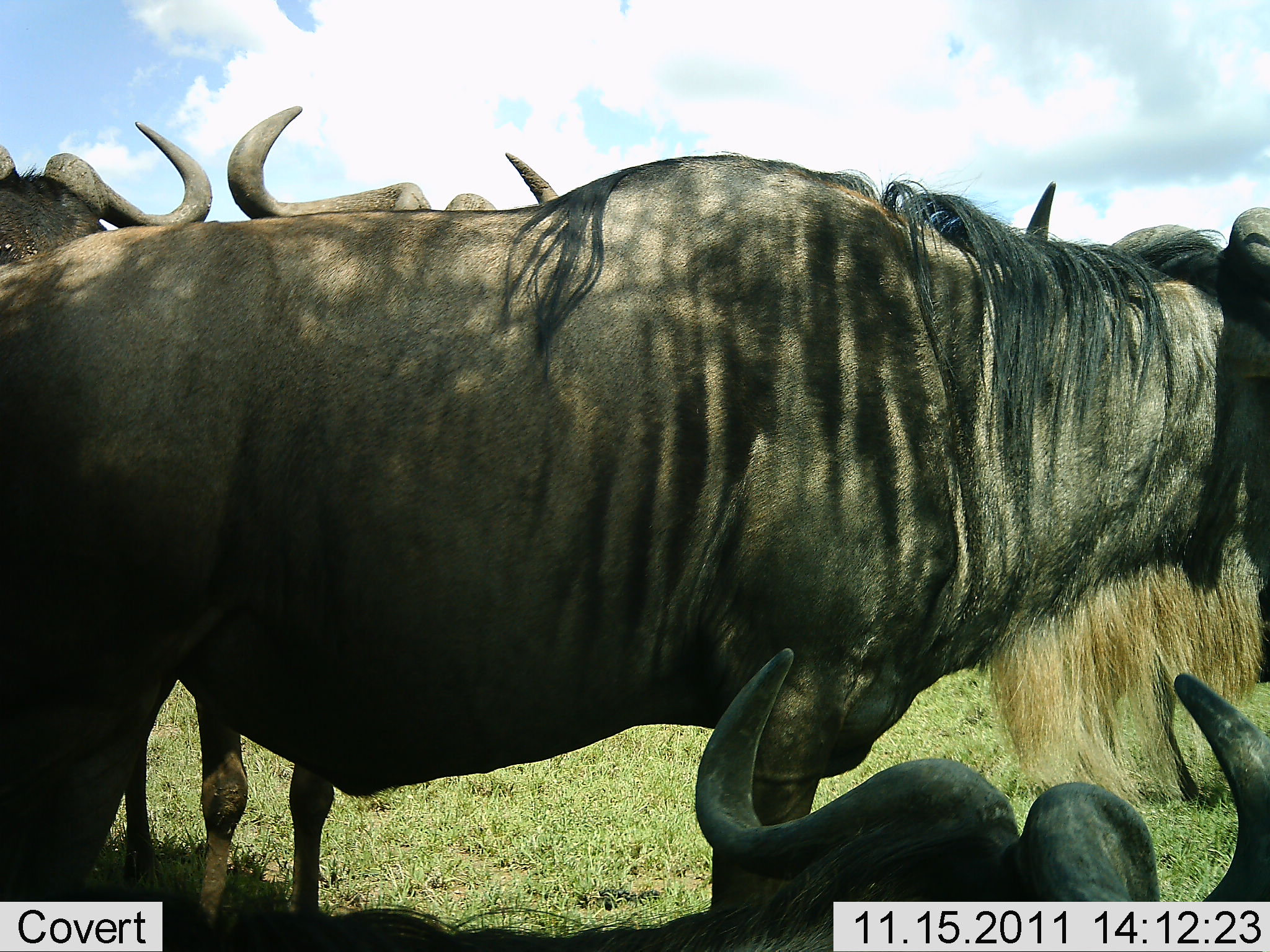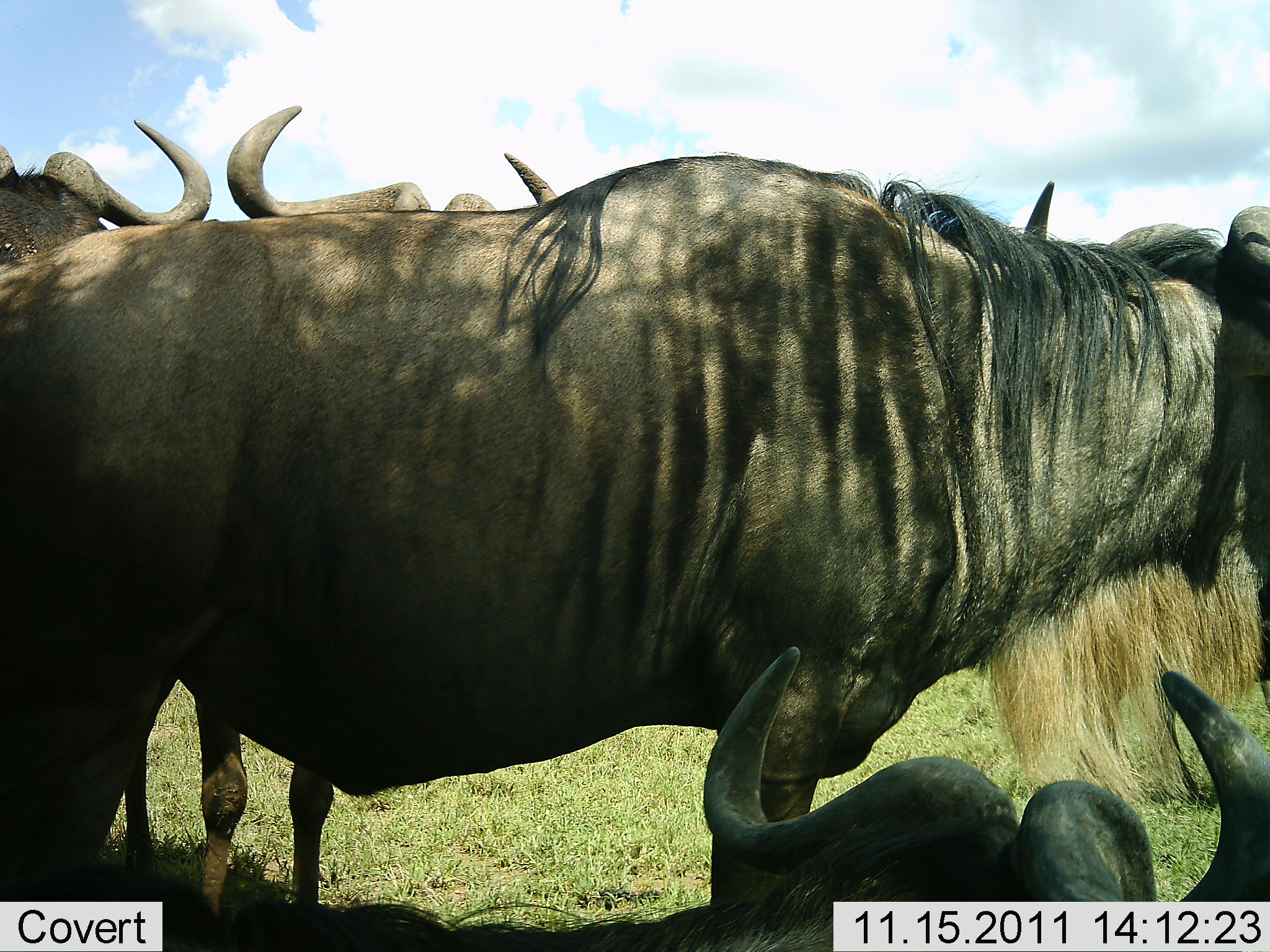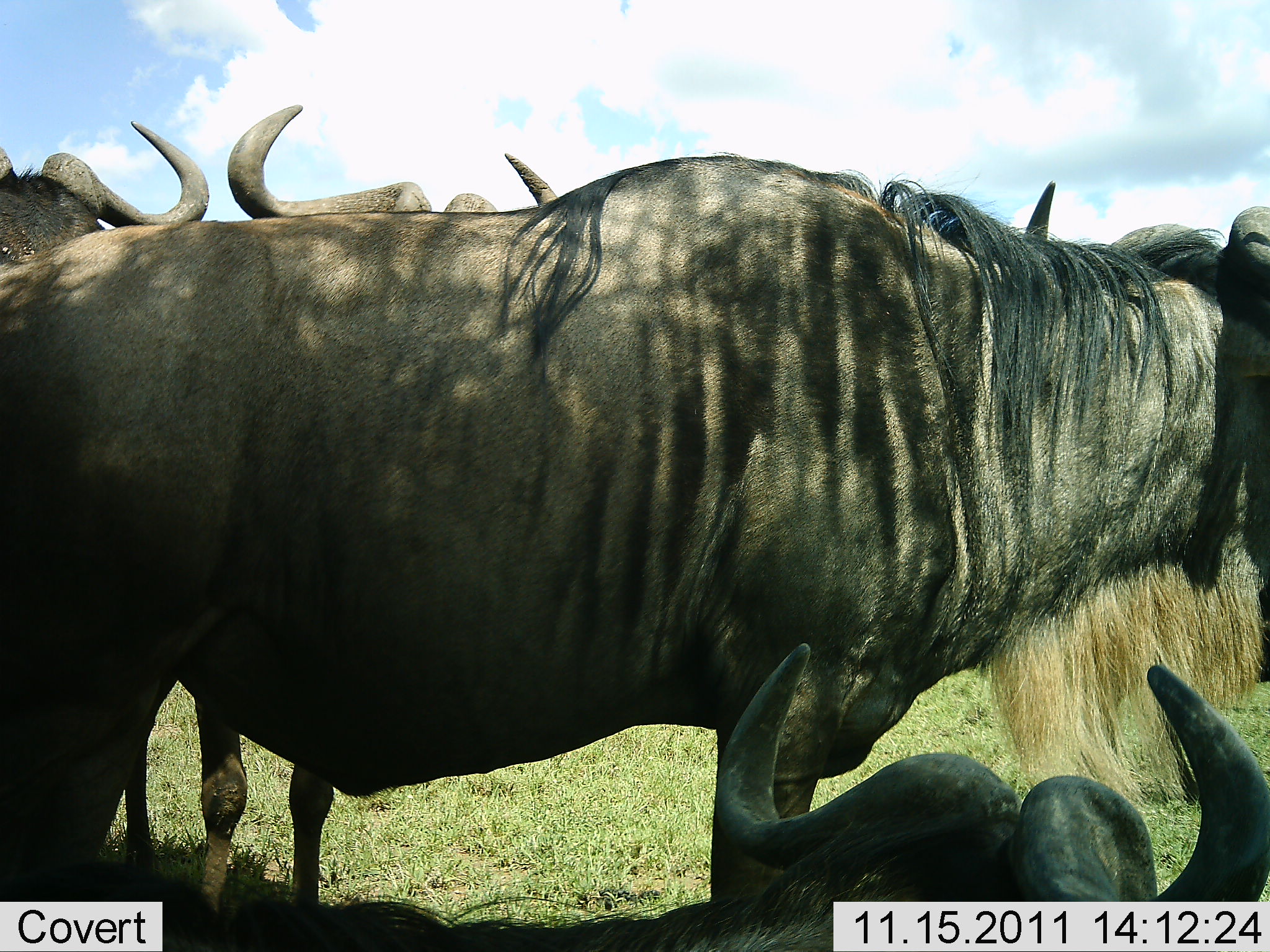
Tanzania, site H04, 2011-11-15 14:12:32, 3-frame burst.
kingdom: Animalia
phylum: Chordata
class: Mammalia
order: Artiodactyla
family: Bovidae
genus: Connochaetes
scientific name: Connochaetes taurinus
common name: blue wildebeest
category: wildebeest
Wildebeest (blue wildebeest) (Connochaetes taurinus), count 4. Behavior (volunteer vote fractions): standing 80%, resting 50%, moving 10%, interacting 0%. Young present (vote fraction): 10%. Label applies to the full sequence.